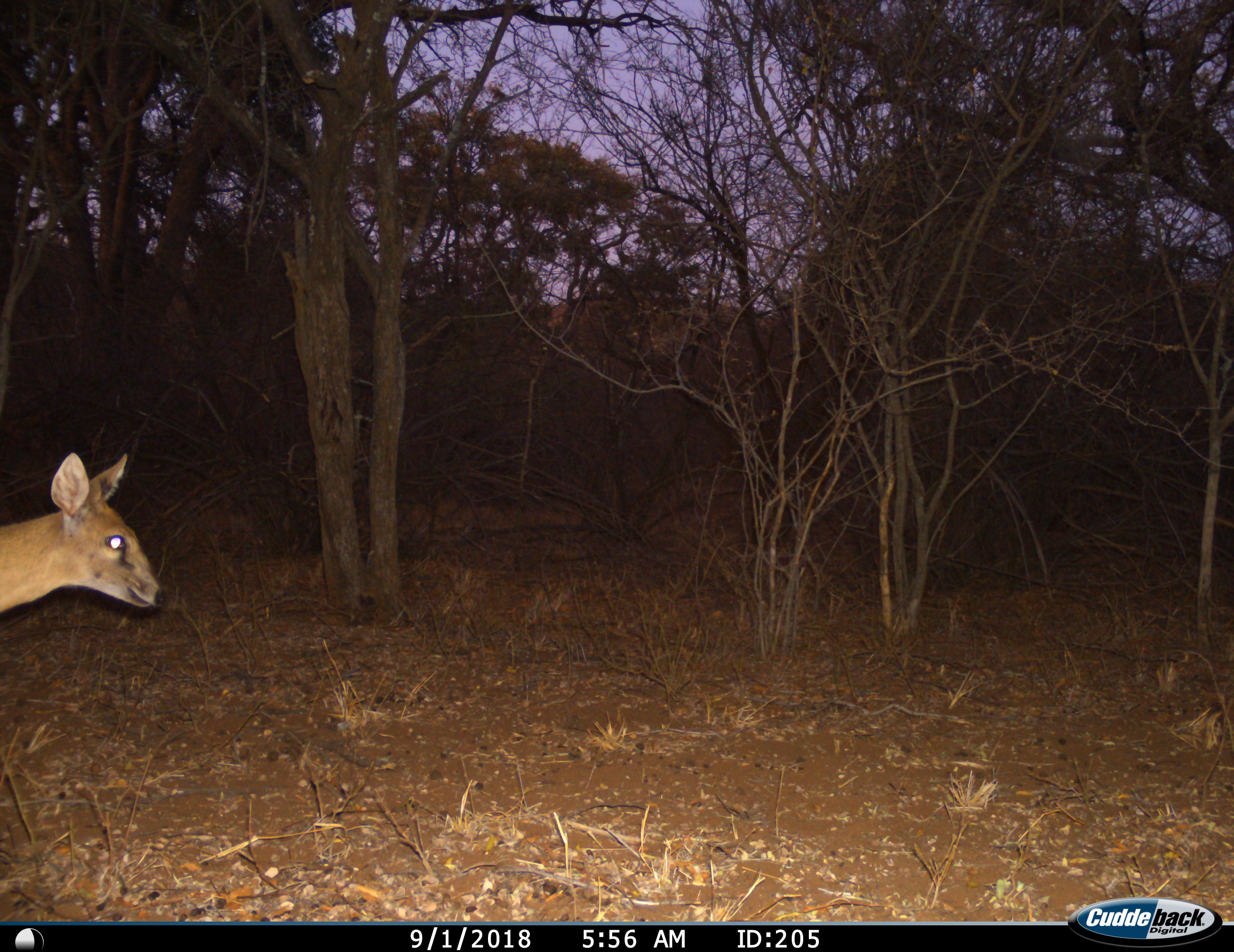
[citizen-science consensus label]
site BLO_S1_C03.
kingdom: Animalia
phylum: Chordata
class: Mammalia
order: Artiodactyla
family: Bovidae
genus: Sylvicapra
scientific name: Sylvicapra grimmia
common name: common duiker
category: duikercommongrey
Duikercommongrey (common duiker) (Sylvicapra grimmia), count 1. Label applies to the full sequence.